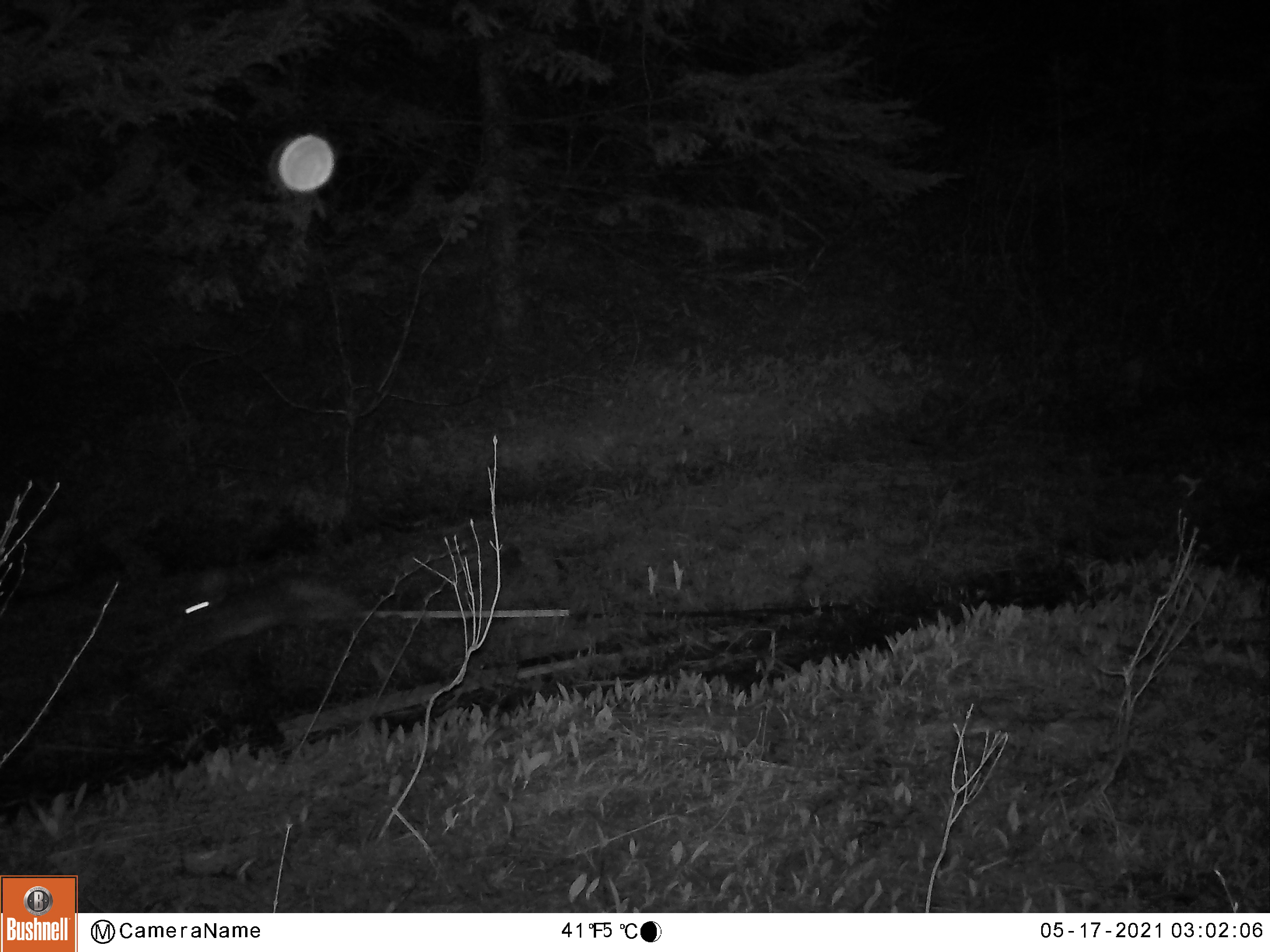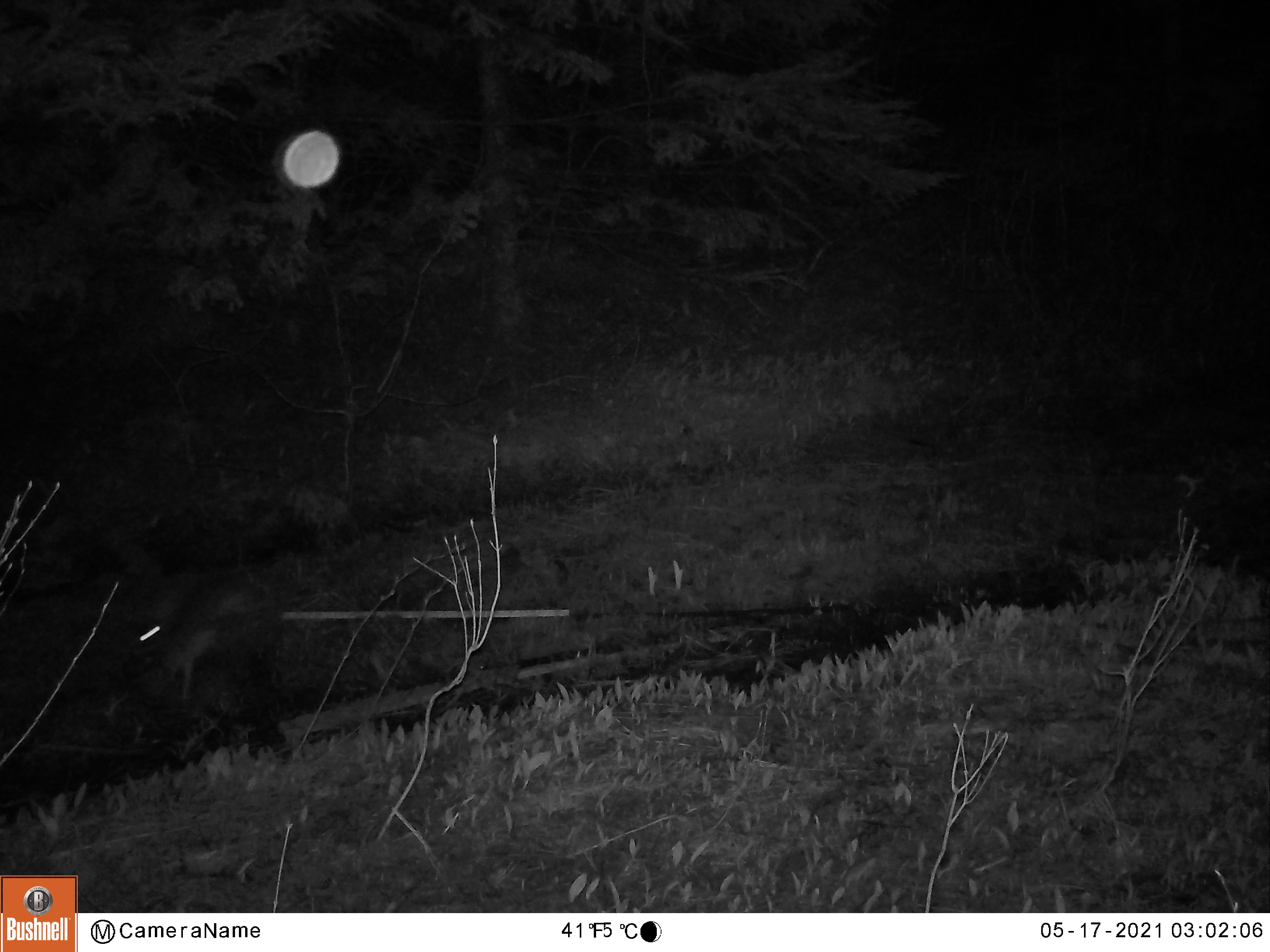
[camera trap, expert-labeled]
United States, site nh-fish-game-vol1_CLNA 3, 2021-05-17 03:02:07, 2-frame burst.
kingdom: Animalia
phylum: Chordata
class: Mammalia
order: Lagomorpha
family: Leporidae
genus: Lepus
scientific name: Lepus americanus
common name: snowshoe hare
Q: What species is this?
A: Snowshoe hare (Lepus americanus).